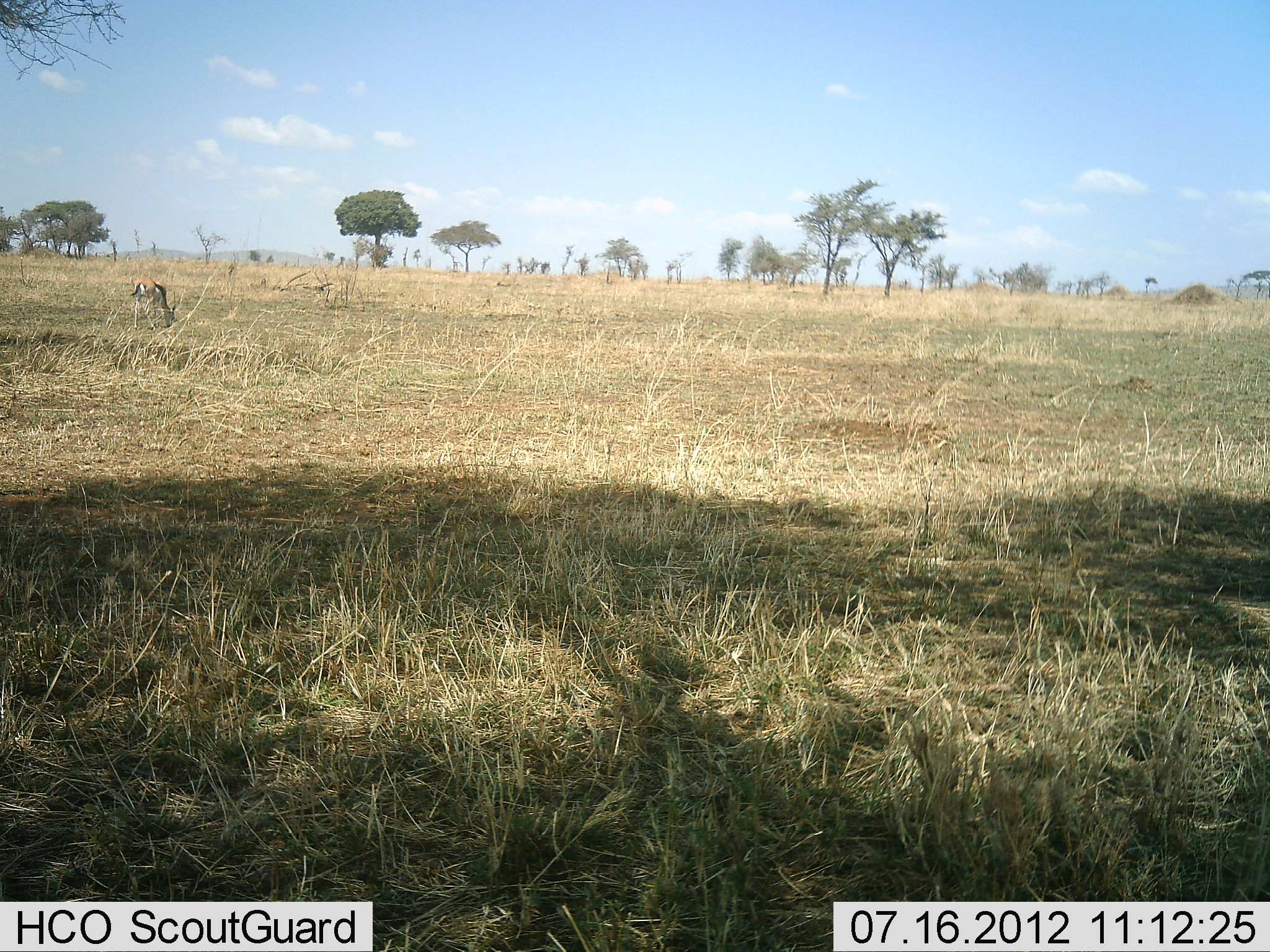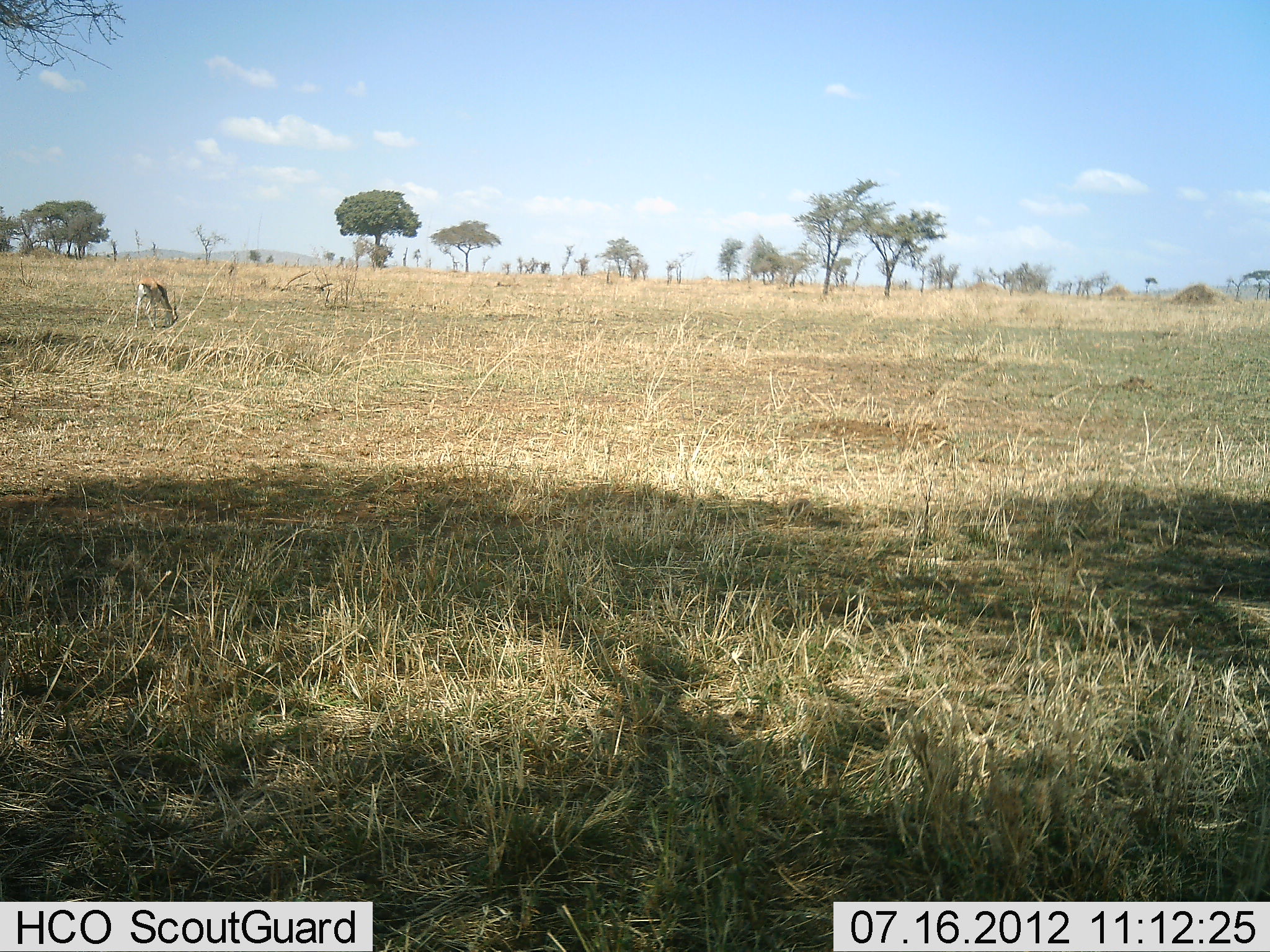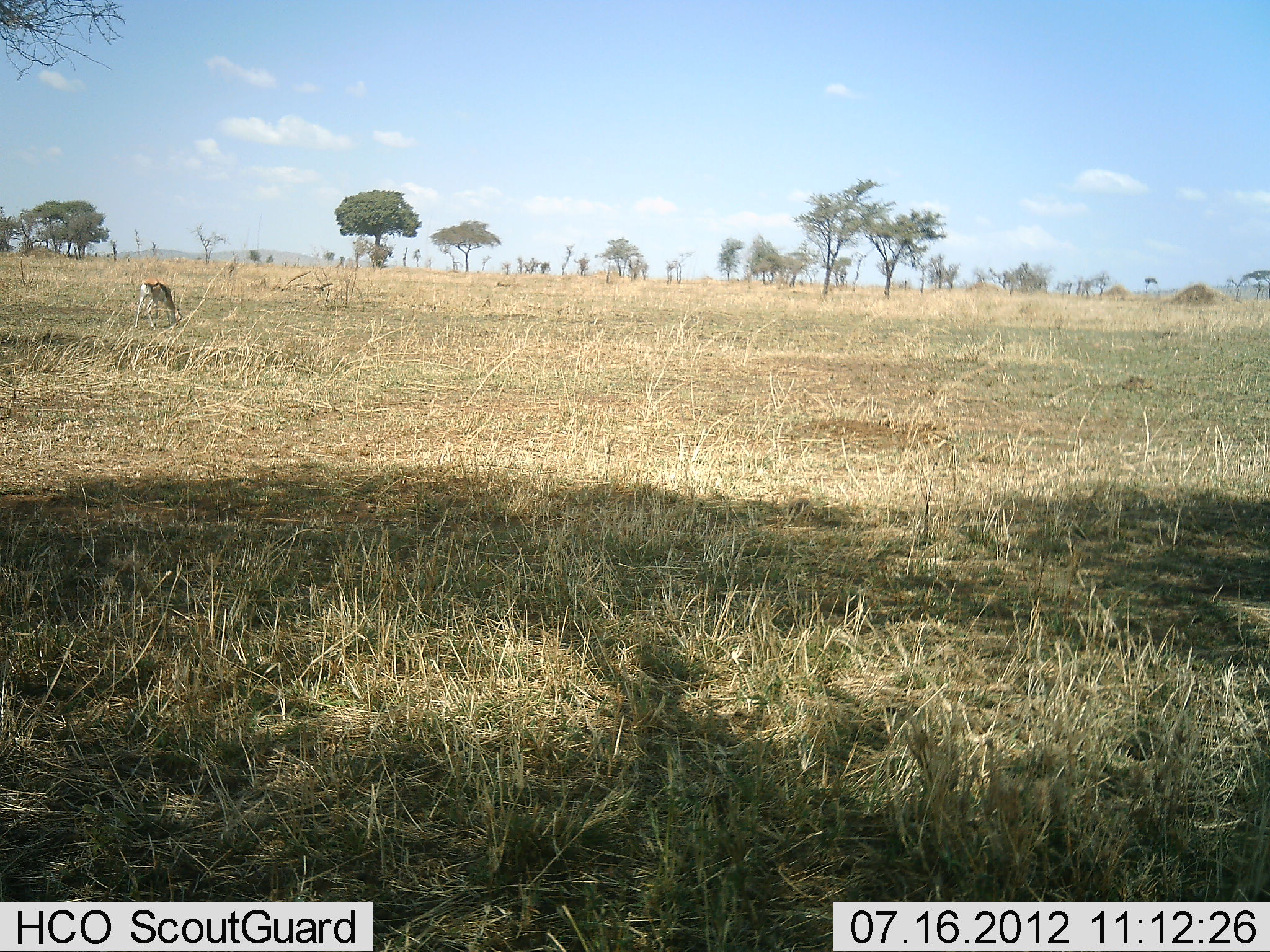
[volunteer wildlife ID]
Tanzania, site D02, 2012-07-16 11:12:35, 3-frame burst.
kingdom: Animalia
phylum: Chordata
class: Mammalia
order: Artiodactyla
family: Bovidae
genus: Eudorcas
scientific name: Eudorcas thomsonii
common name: thomson's gazelle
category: gazellethomsons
Gazellethomsons (thomson's gazelle) (Eudorcas thomsonii), count 1. Behavior (volunteer vote fractions): standing 30%, resting 0%, moving 0%, interacting 0%. Young present (vote fraction): 0%. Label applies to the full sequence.